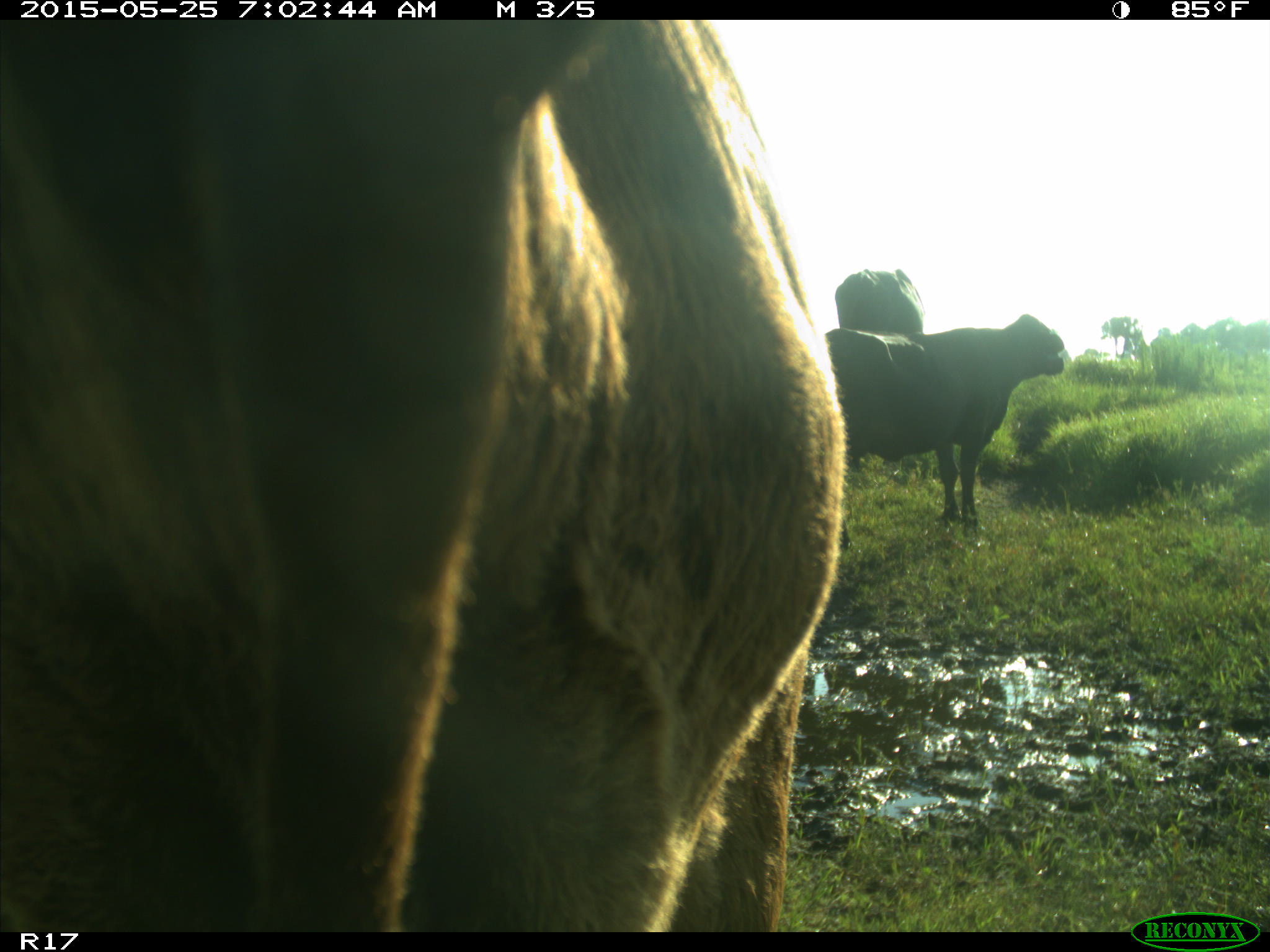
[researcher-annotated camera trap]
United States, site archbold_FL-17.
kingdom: Animalia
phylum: Chordata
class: Mammalia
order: Artiodactyla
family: Bovidae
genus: Bos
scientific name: Bos taurus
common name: domestic cow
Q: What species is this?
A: Bos taurus (domestic cow).